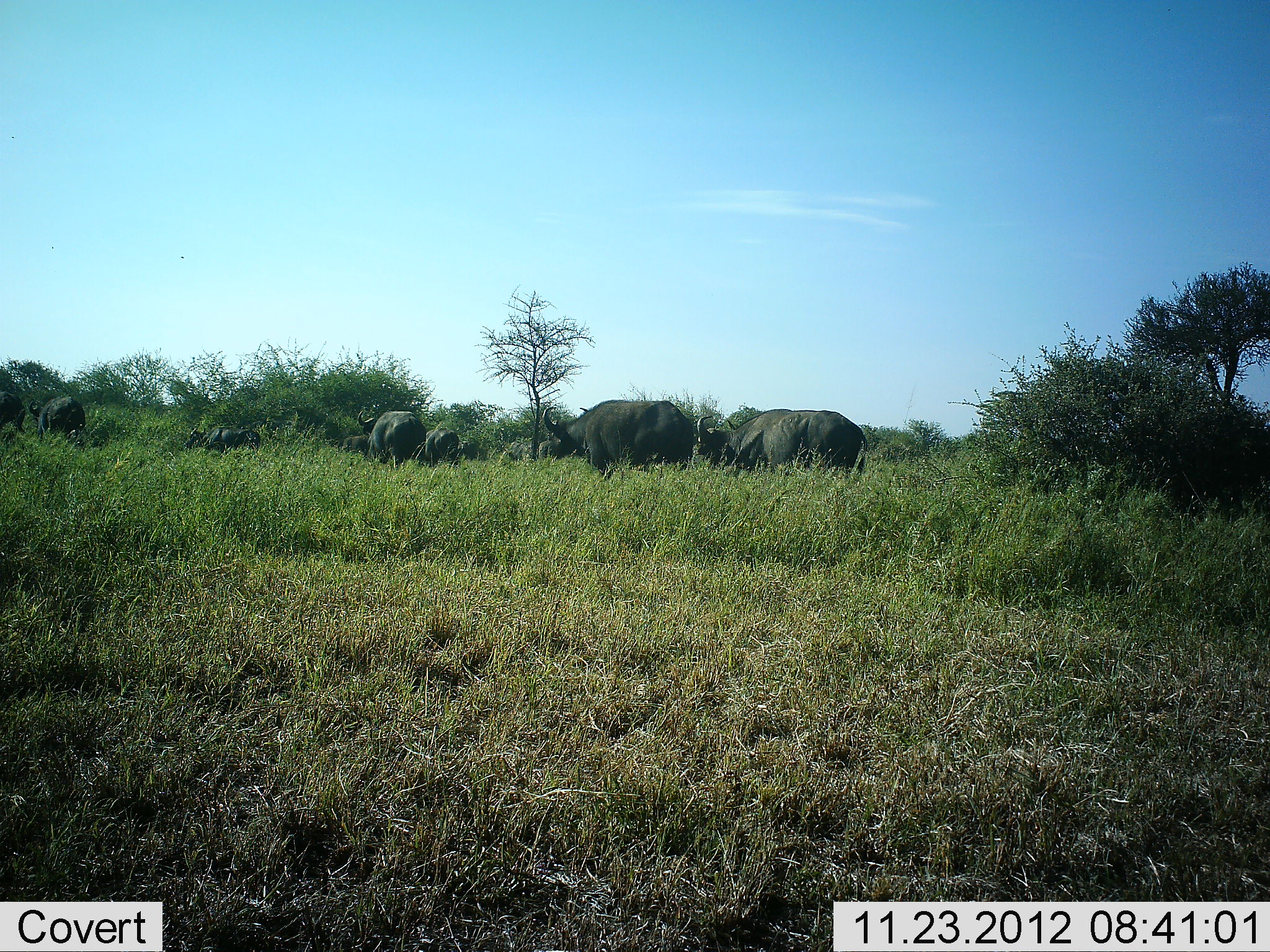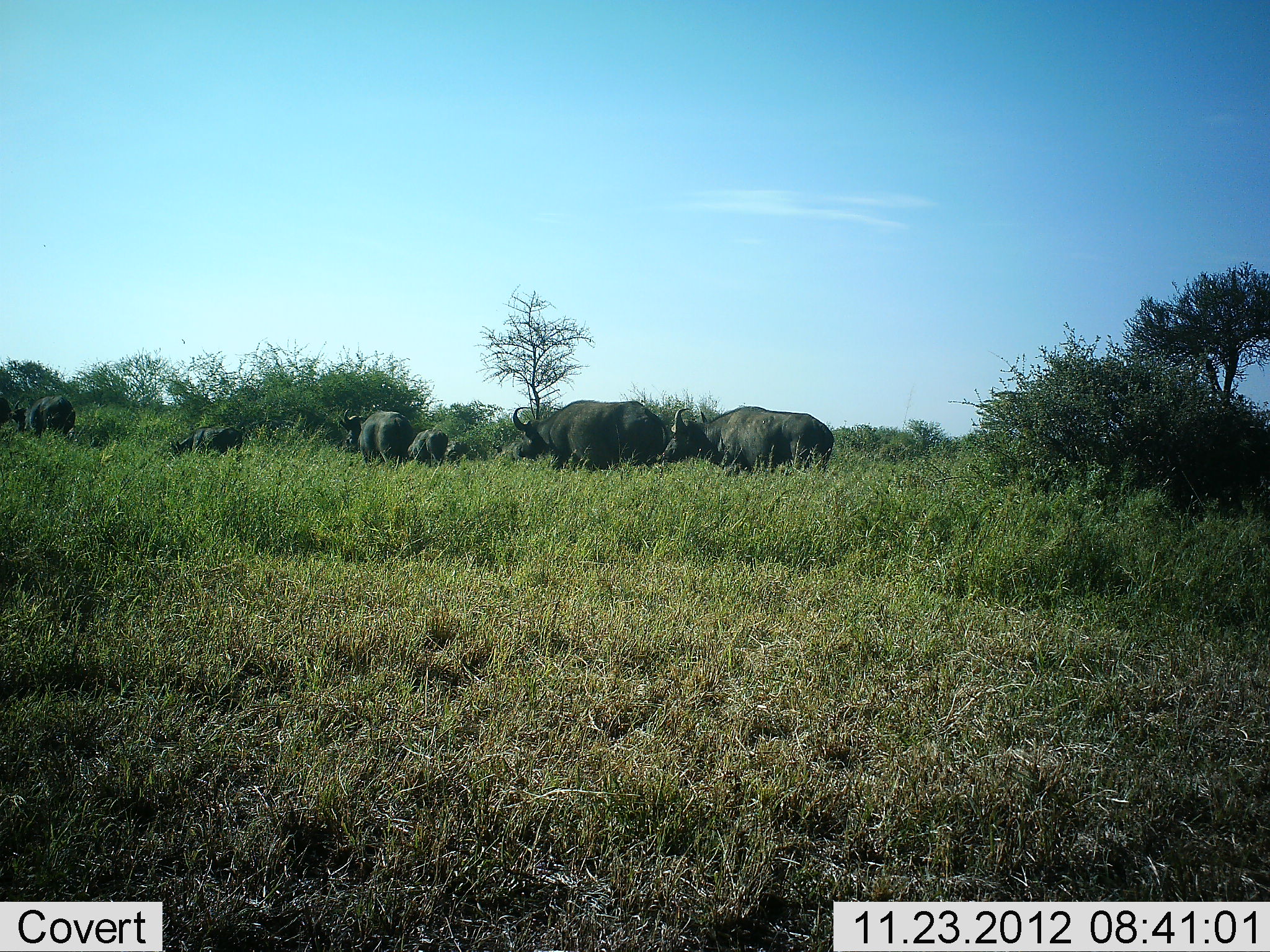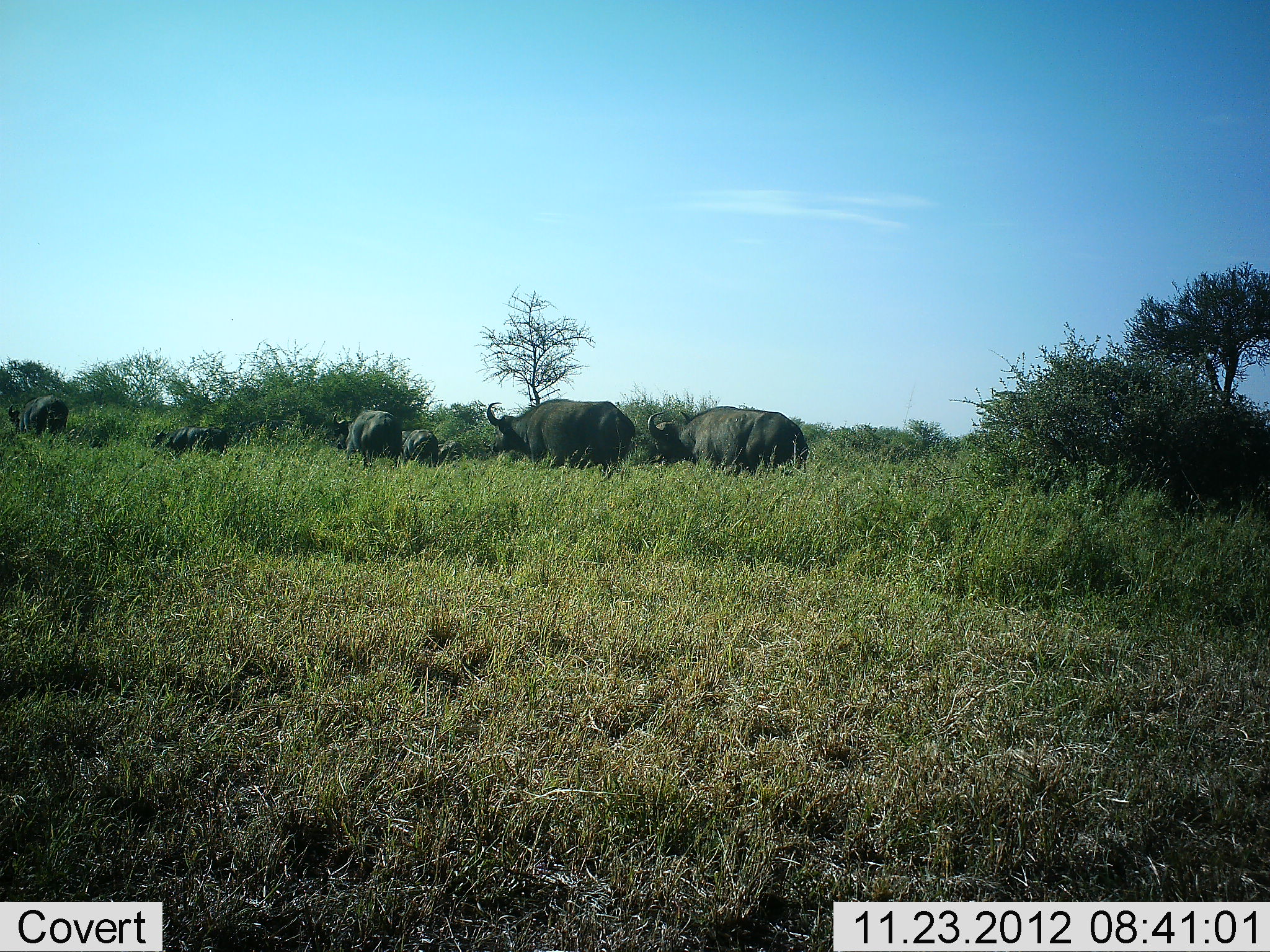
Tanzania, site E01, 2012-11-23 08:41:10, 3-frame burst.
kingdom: Animalia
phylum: Chordata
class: Mammalia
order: Artiodactyla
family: Bovidae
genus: Syncerus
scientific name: Syncerus caffer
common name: cape buffalo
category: buffalo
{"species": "buffalo (cape buffalo) (Syncerus caffer)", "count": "8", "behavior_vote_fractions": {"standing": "3%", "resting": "0%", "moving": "100%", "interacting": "7%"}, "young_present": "10%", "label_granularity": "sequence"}